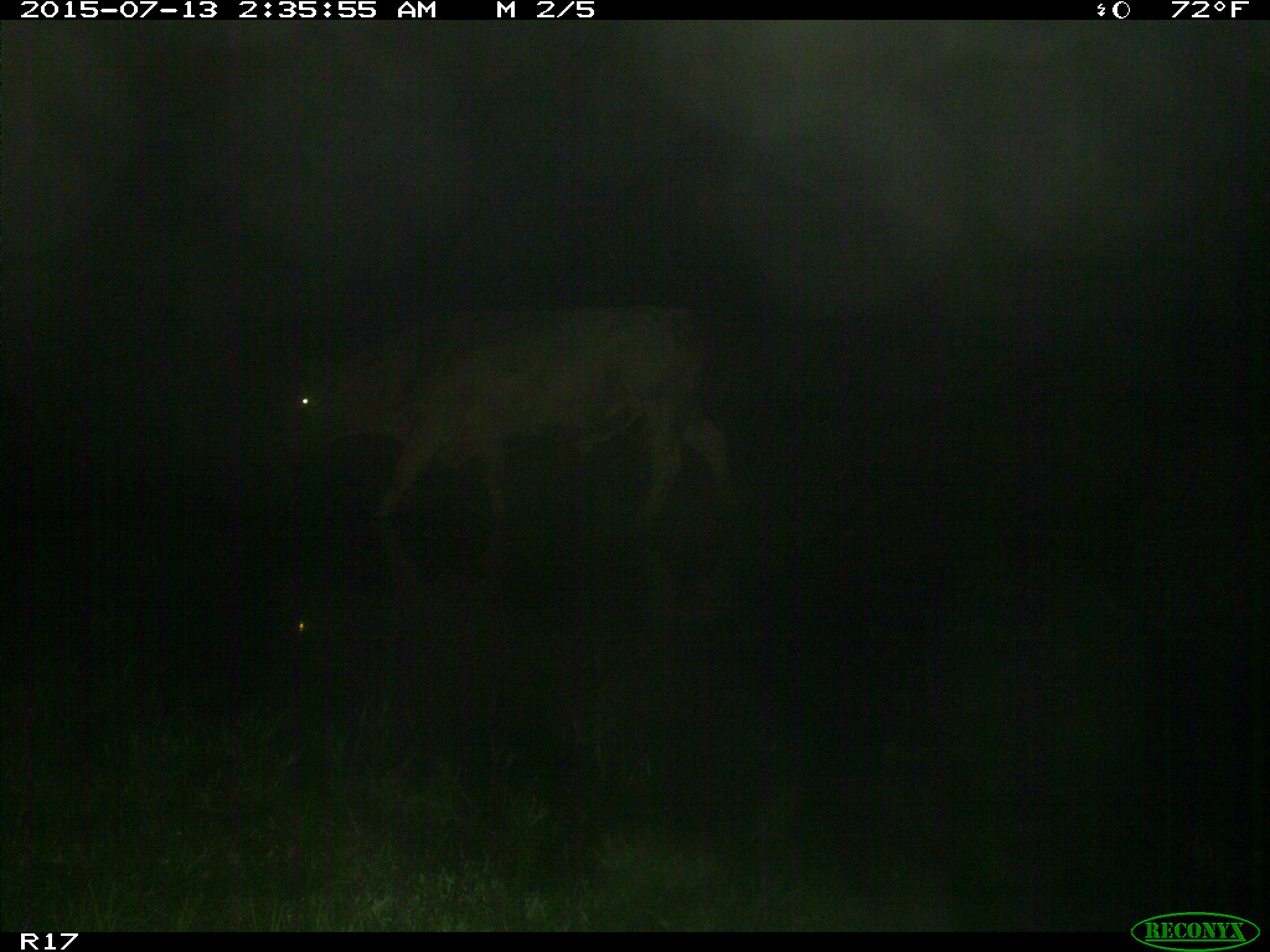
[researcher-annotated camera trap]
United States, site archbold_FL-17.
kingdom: Animalia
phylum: Chordata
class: Mammalia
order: Artiodactyla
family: Bovidae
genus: Bos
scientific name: Bos taurus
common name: domestic cow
Bos taurus (domestic cow).